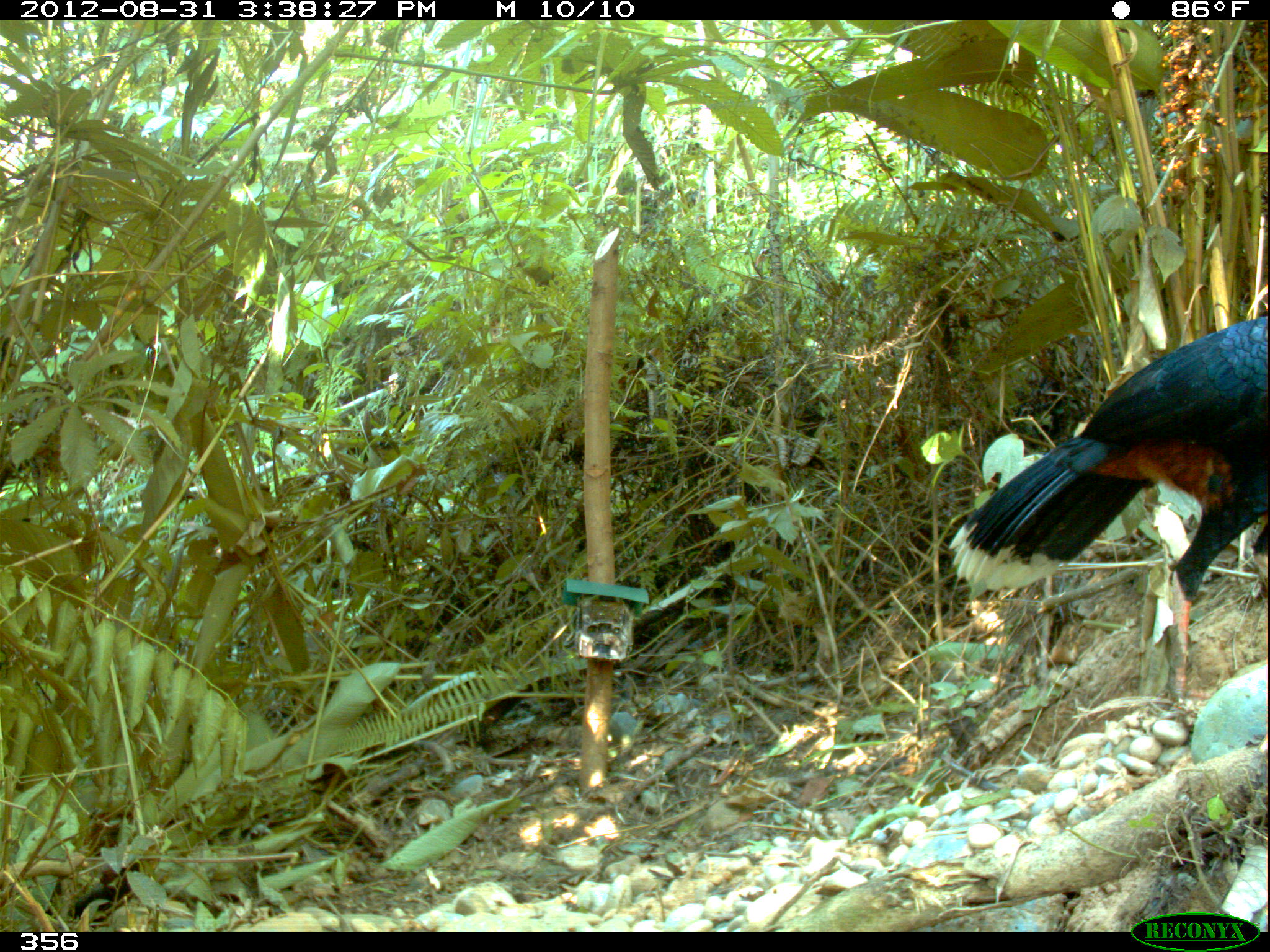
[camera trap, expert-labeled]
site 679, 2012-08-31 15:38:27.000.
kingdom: Animalia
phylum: Chordata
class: Aves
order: Galliformes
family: Cracidae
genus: Mitu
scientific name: Mitu tuberosum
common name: razor-billed curassow